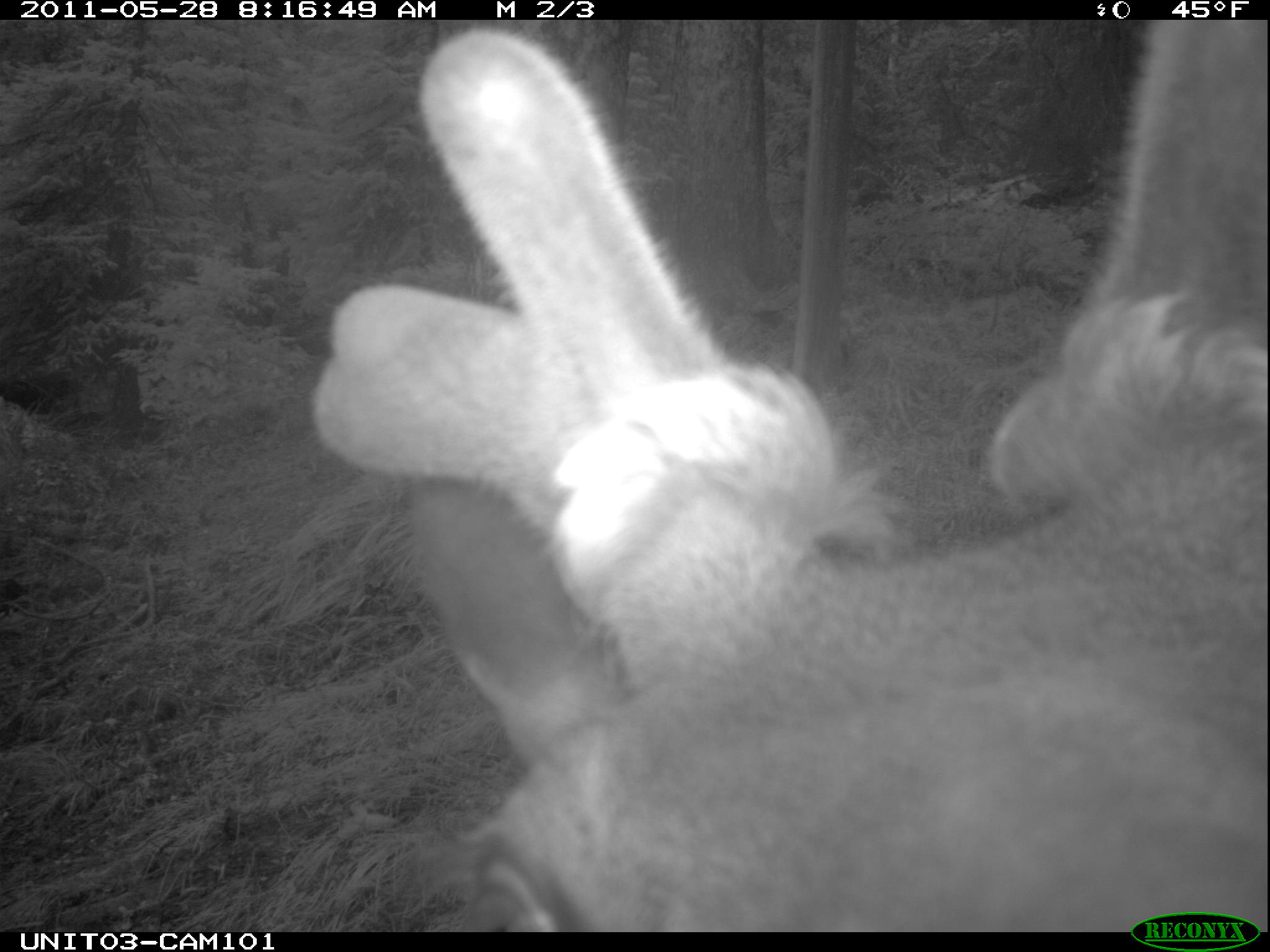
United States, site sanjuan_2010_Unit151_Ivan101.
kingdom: Animalia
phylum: Chordata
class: Mammalia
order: Artiodactyla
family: Cervidae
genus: Cervus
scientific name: Cervus elaphus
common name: red deer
Cervus elaphus (red deer).